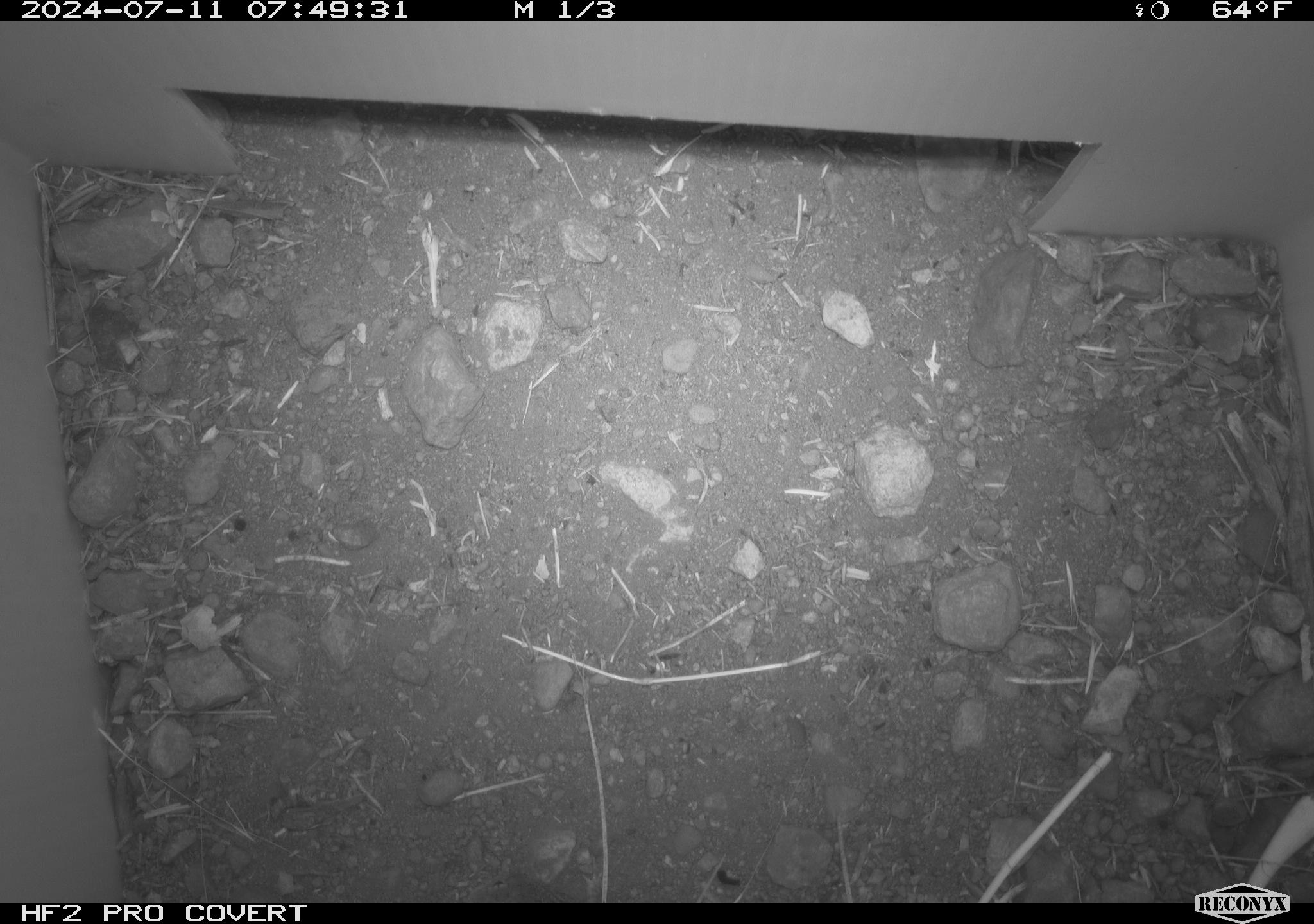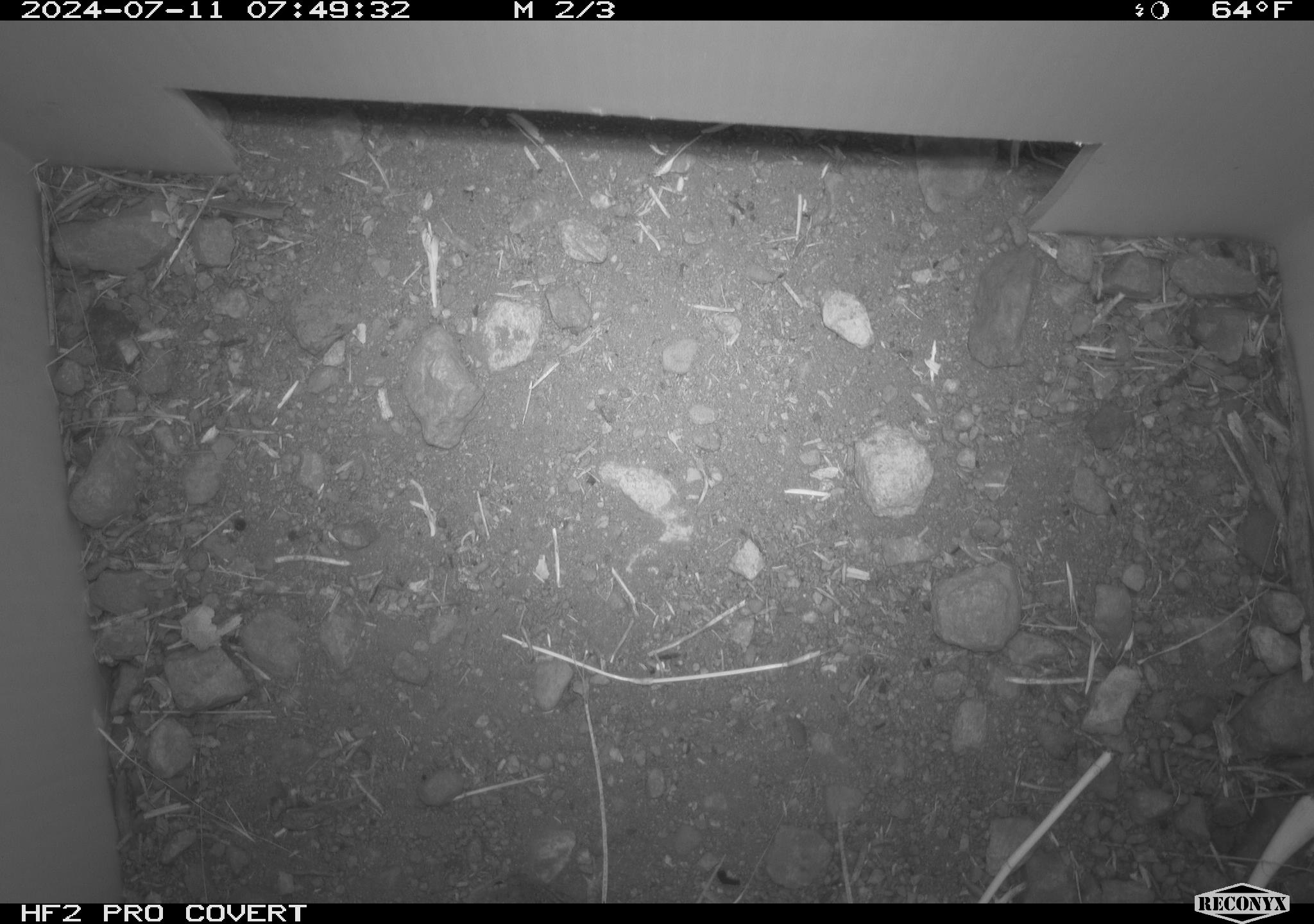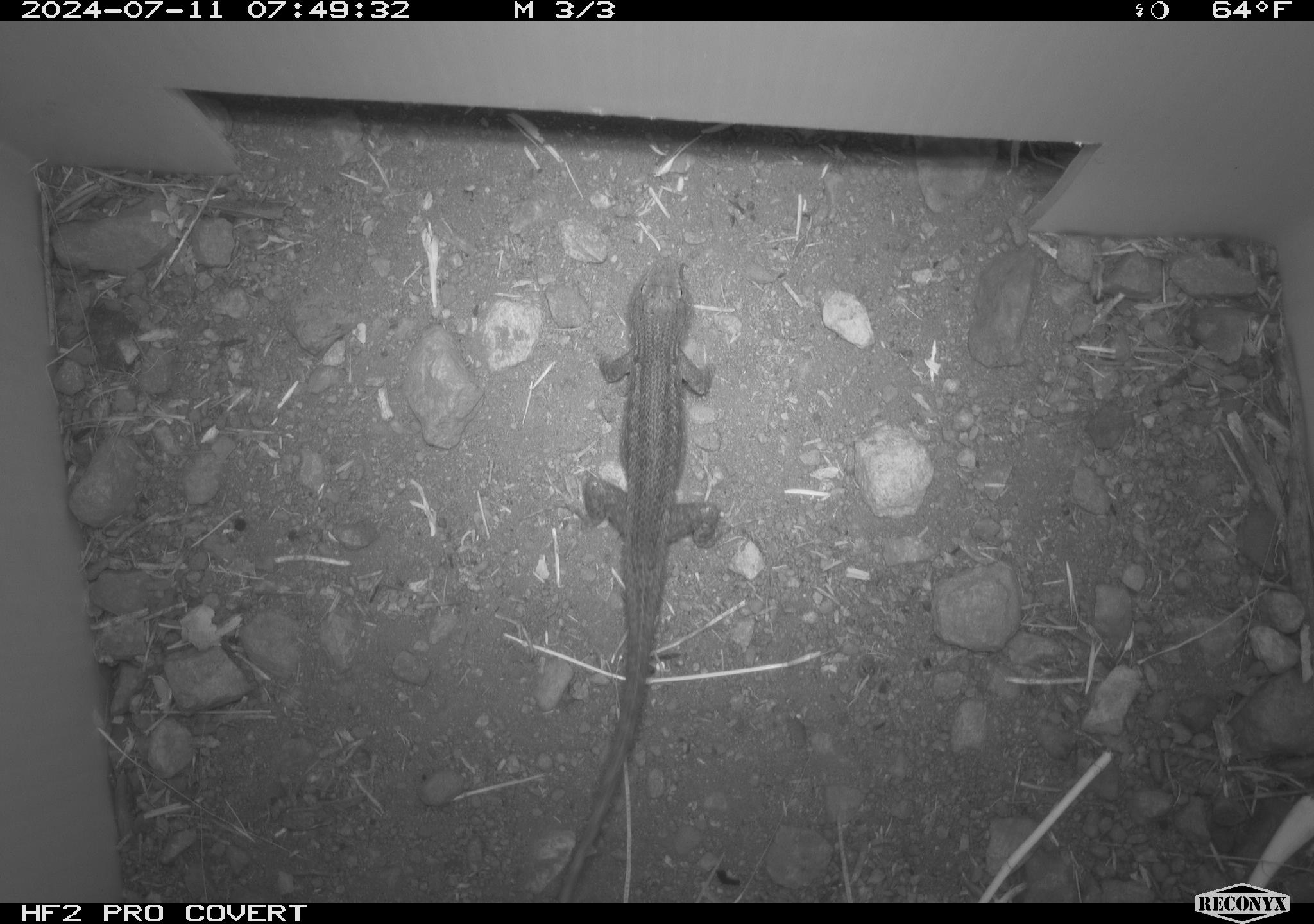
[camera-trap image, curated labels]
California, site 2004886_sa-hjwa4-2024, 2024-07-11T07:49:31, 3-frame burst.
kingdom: Animalia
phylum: Chordata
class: Reptilia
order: Squamata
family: Phrynosomatidae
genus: Sceloporus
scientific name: Sceloporus occidentalis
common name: western fence lizard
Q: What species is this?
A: Western fence lizard (Sceloporus occidentalis).